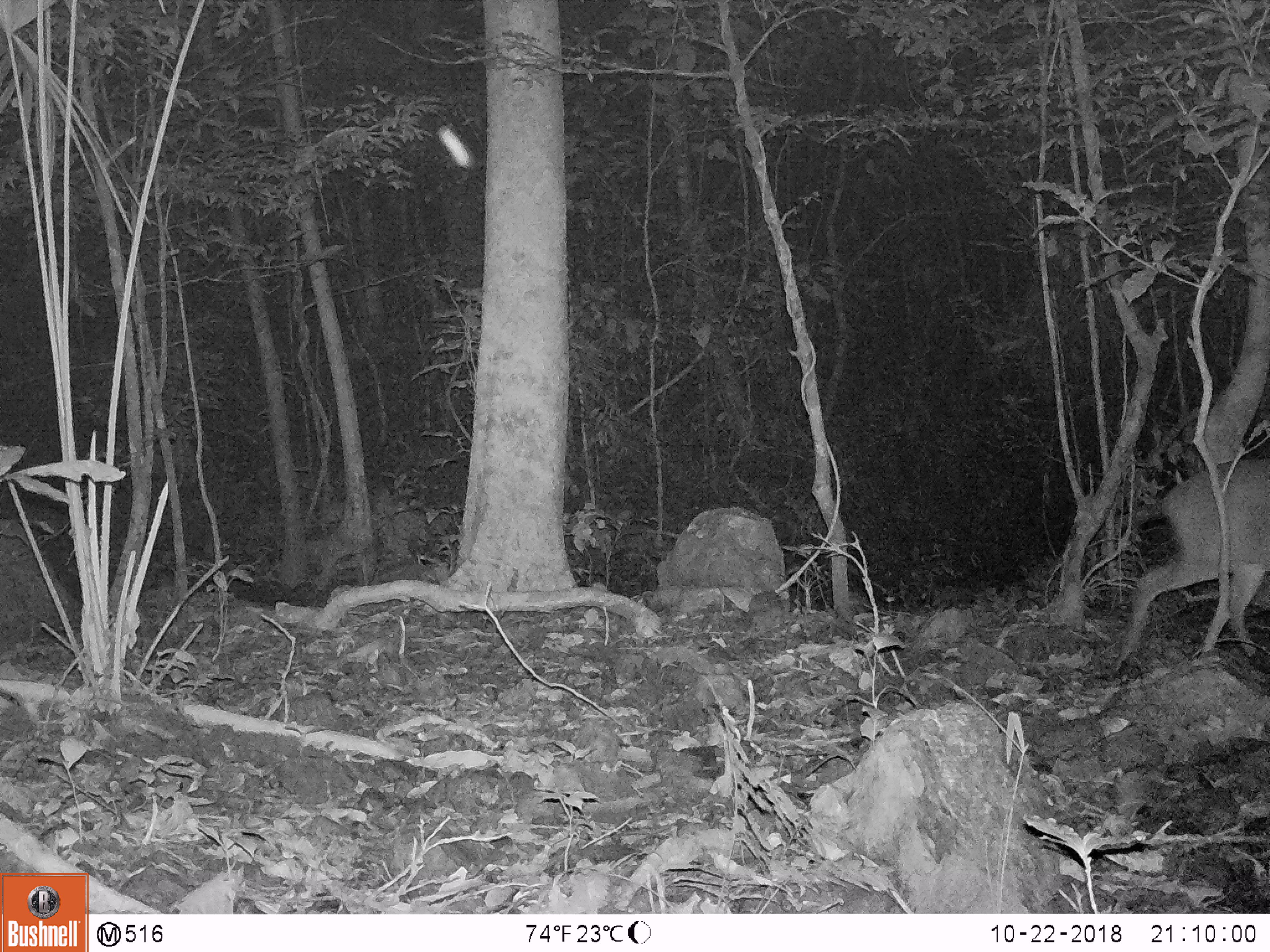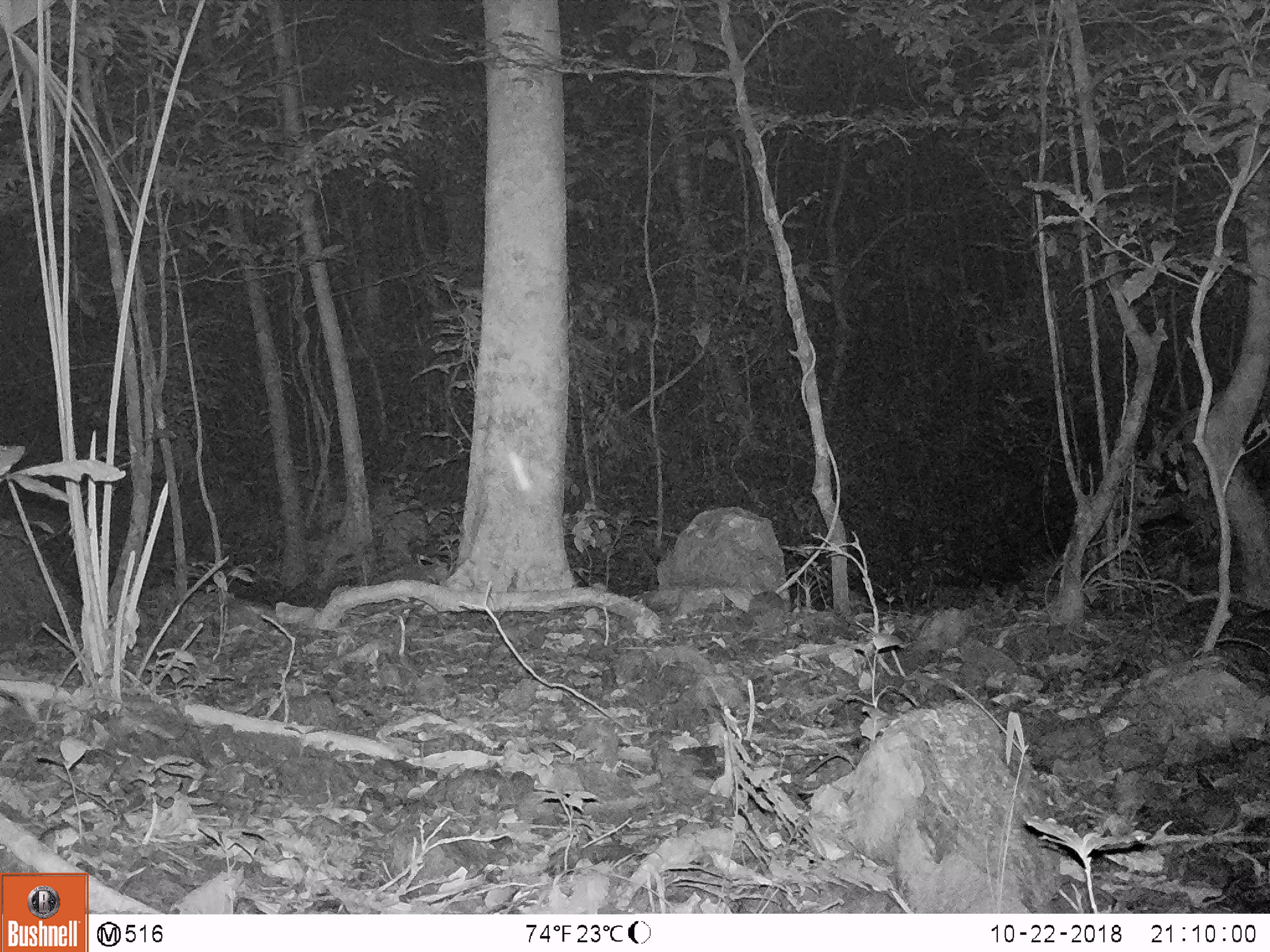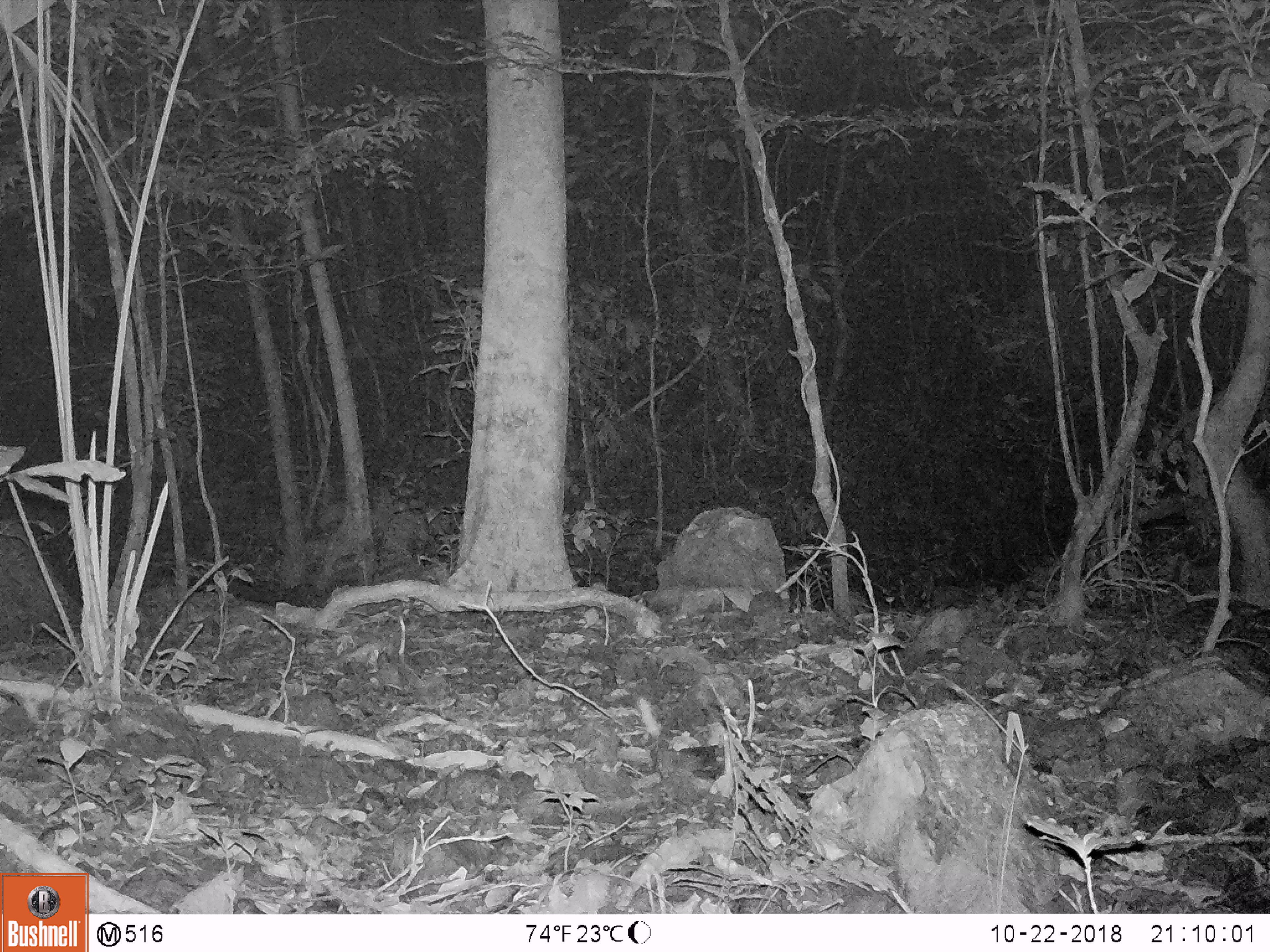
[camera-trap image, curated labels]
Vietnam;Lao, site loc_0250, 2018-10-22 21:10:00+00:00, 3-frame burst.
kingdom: Animalia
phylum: Chordata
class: Mammalia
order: Artiodactyla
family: Cervidae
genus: Muntiacus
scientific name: Muntiacus vuquangensis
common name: large-antlered muntjac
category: large antlered muntjac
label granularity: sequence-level